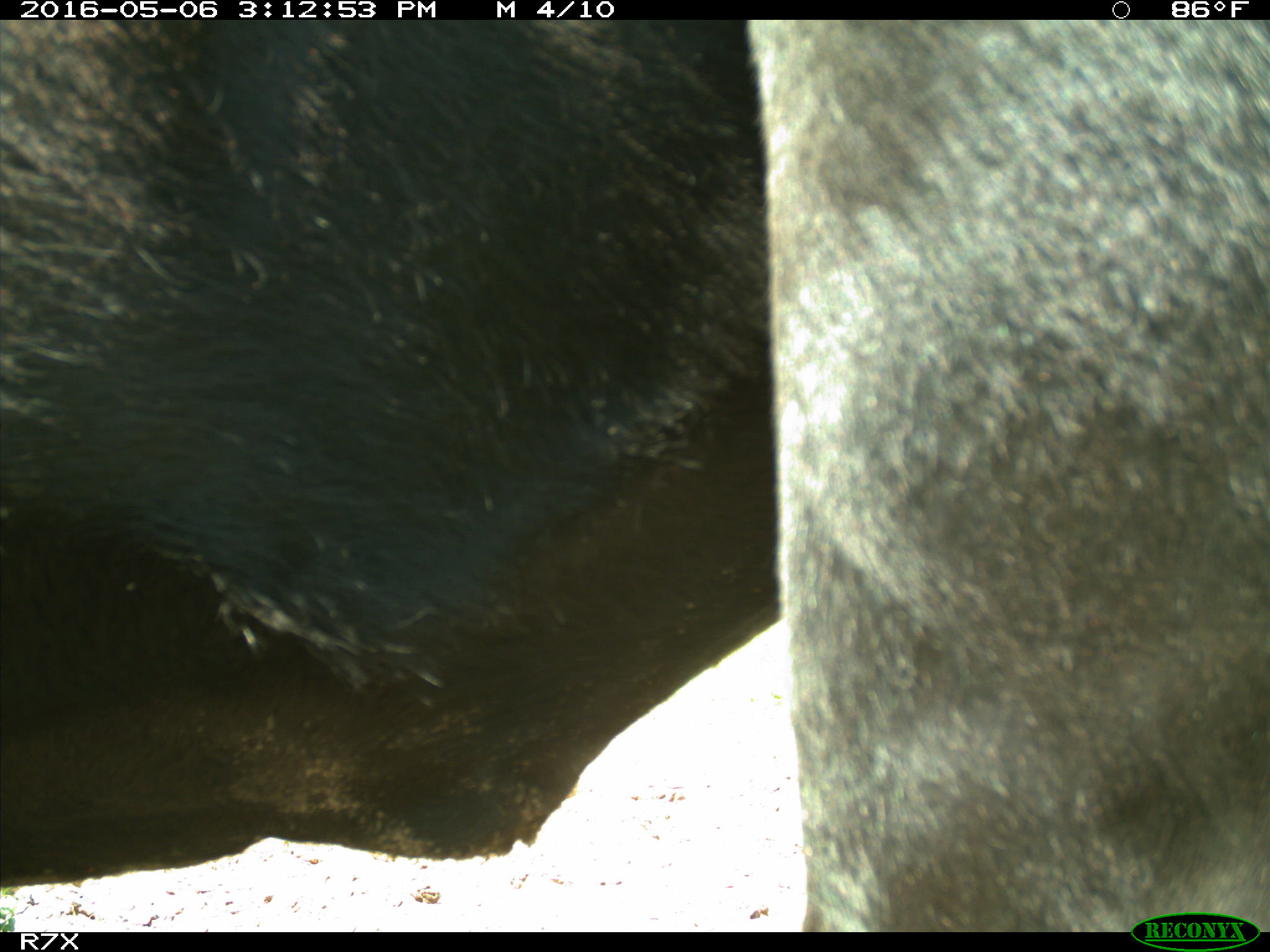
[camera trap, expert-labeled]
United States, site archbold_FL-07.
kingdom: Animalia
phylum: Chordata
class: Mammalia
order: Artiodactyla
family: Bovidae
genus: Bos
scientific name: Bos taurus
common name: domestic cow